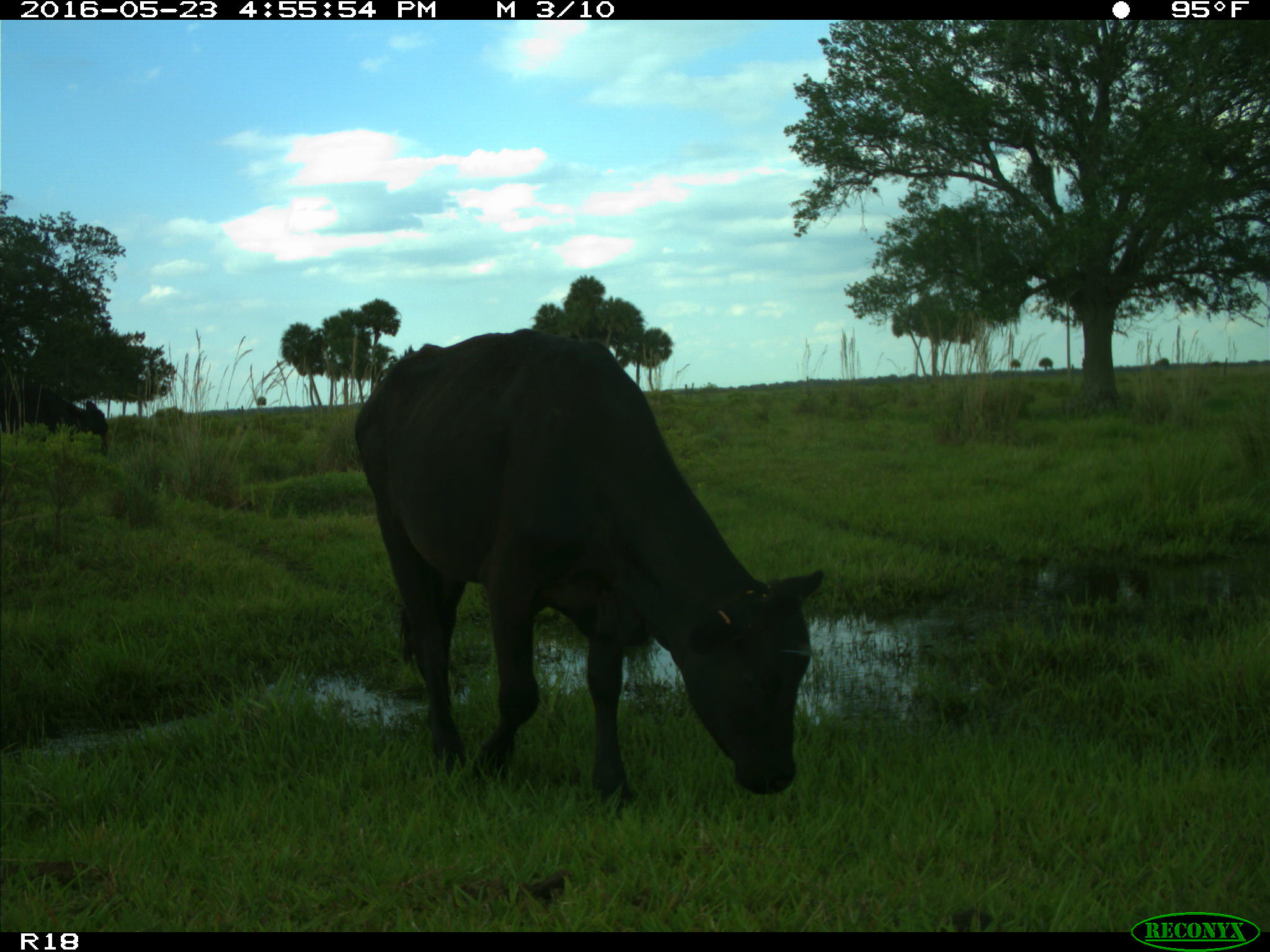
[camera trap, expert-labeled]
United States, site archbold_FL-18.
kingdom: Animalia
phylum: Chordata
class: Mammalia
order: Artiodactyla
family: Bovidae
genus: Bos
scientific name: Bos taurus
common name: domestic cow